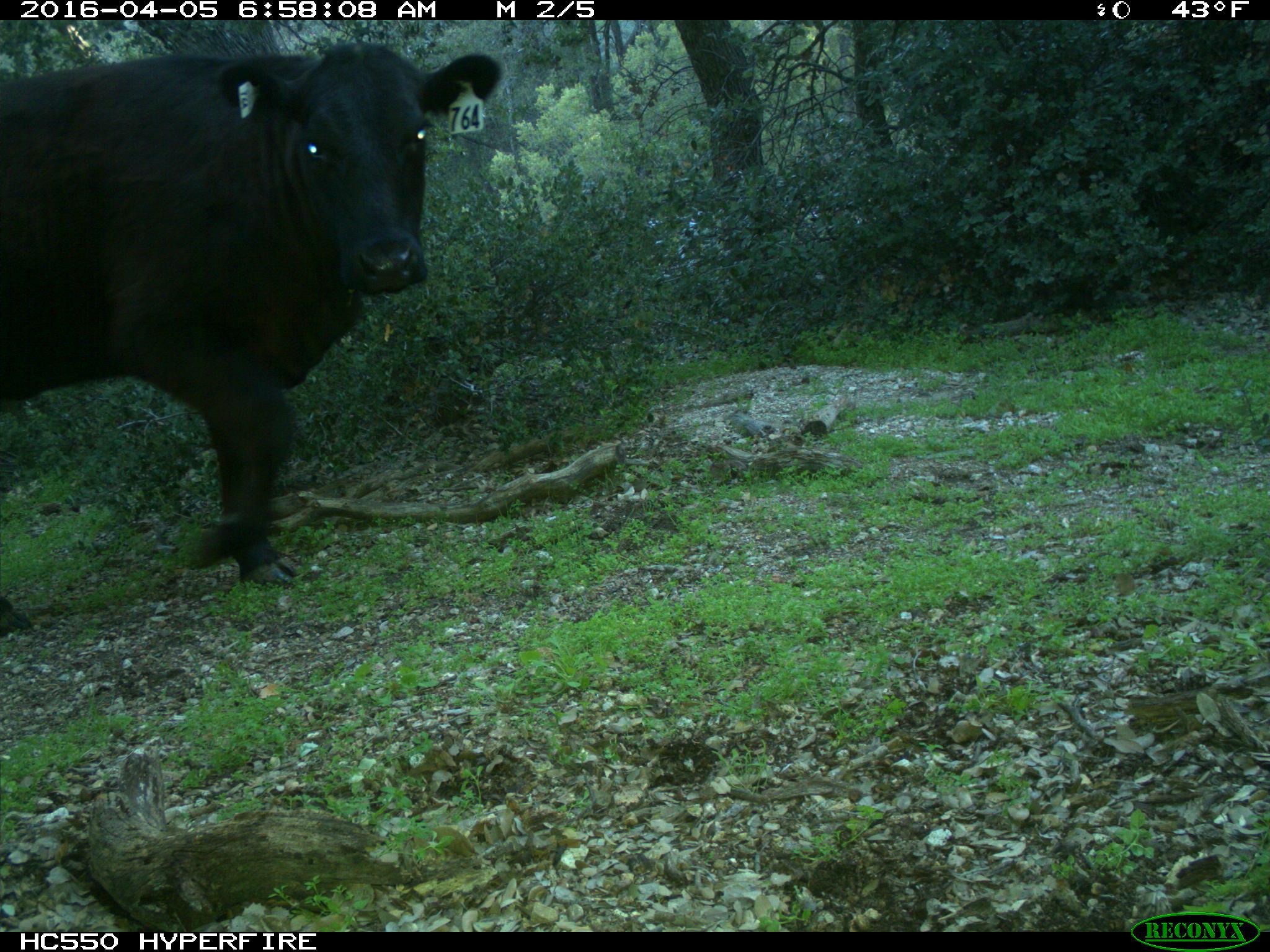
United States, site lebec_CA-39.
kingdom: Animalia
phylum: Chordata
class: Mammalia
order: Artiodactyla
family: Bovidae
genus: Bos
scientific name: Bos taurus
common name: domestic cow